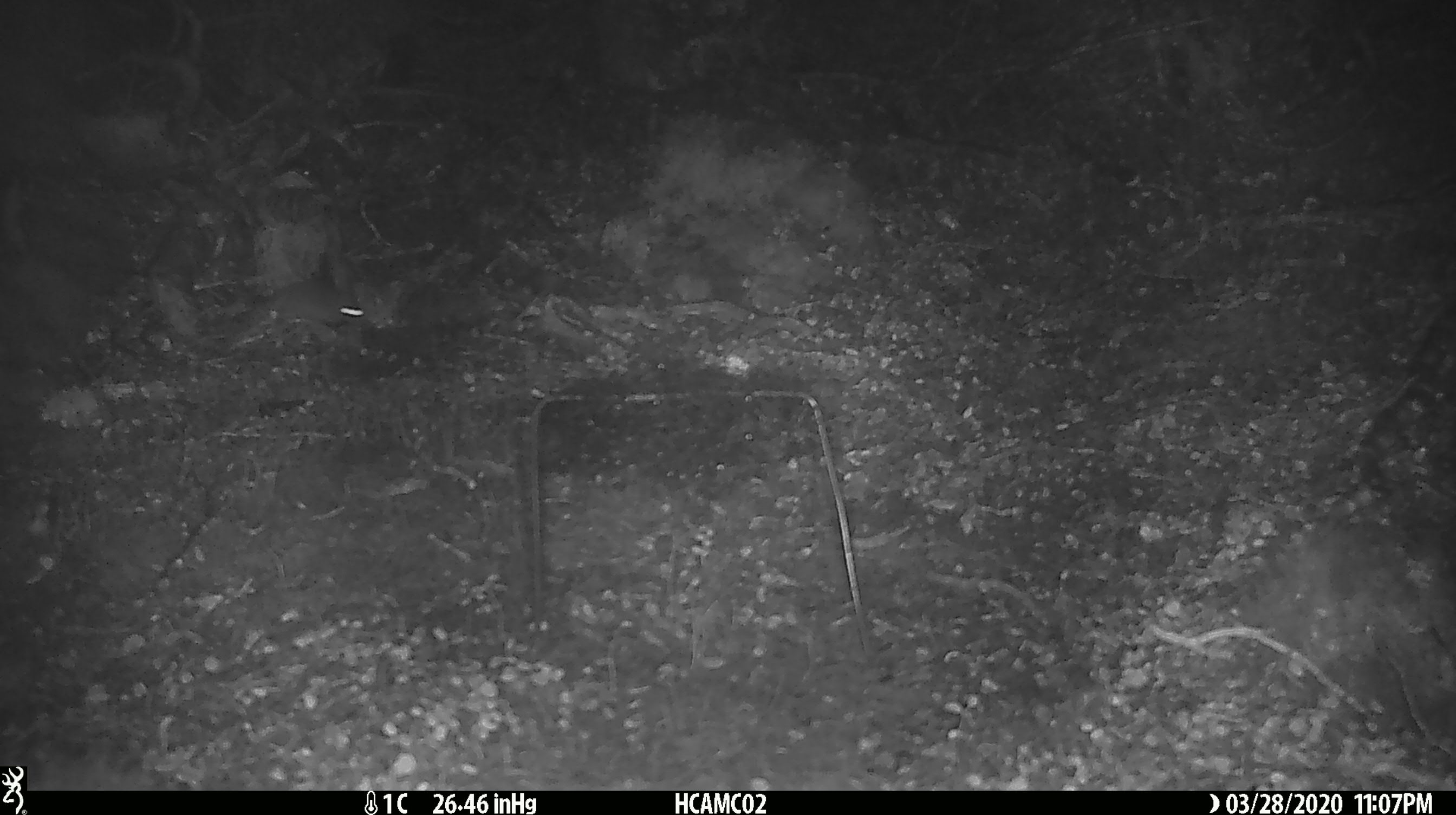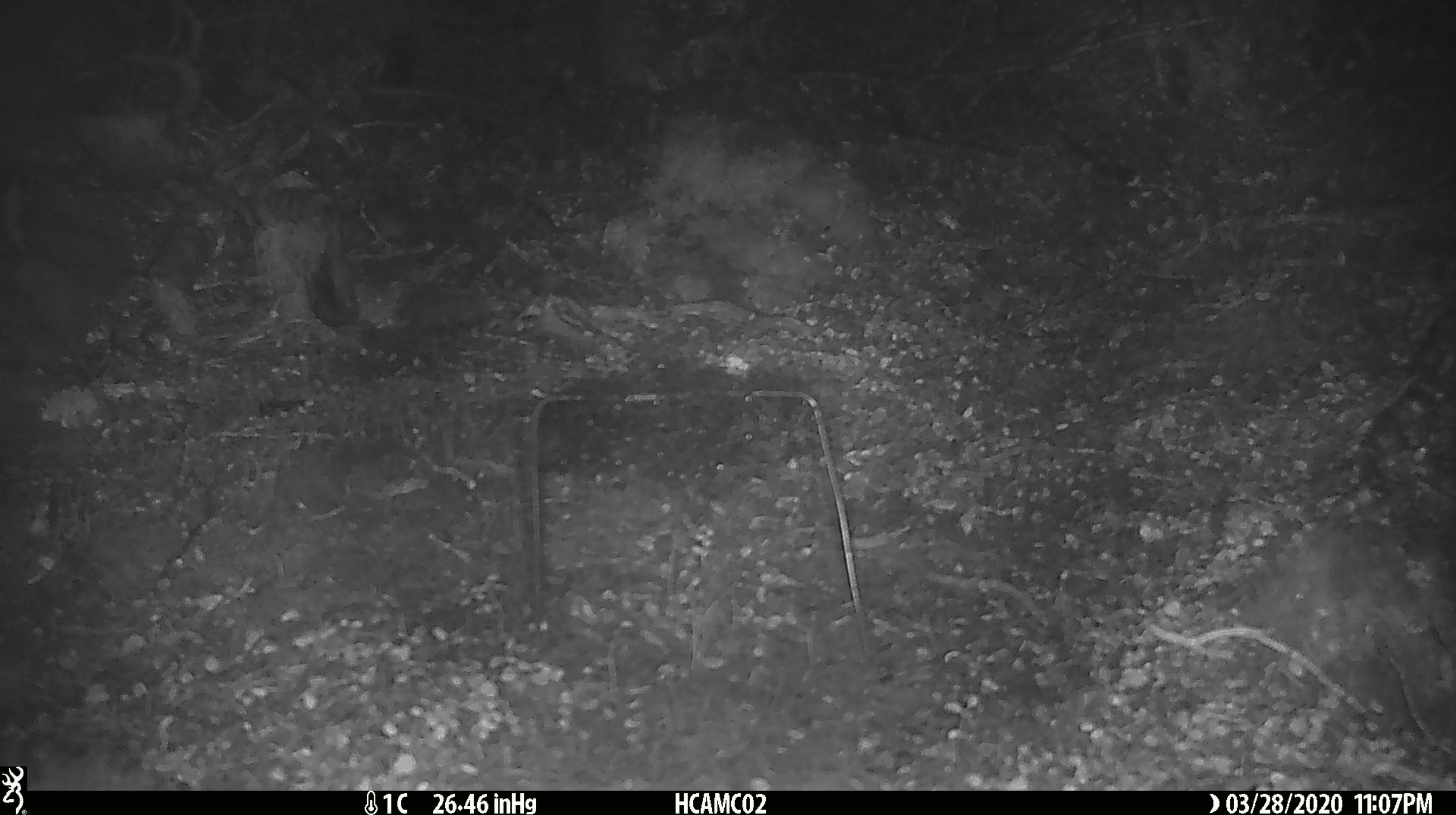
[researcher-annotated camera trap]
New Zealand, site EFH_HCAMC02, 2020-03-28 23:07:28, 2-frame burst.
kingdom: Animalia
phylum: Chordata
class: Mammalia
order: Rodentia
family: Muridae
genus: Mus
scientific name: Mus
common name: mouse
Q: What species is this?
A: Mouse (Mus).